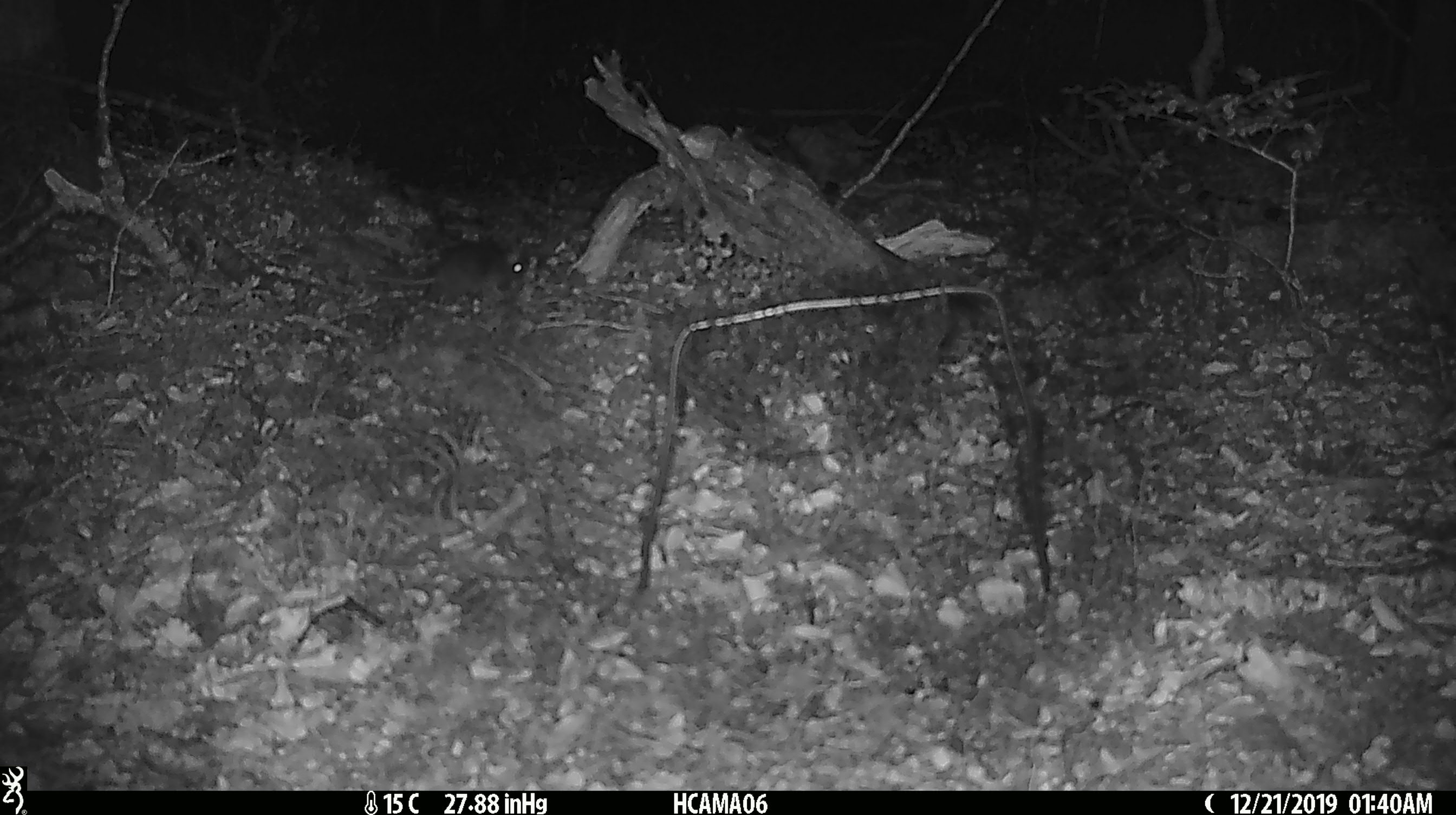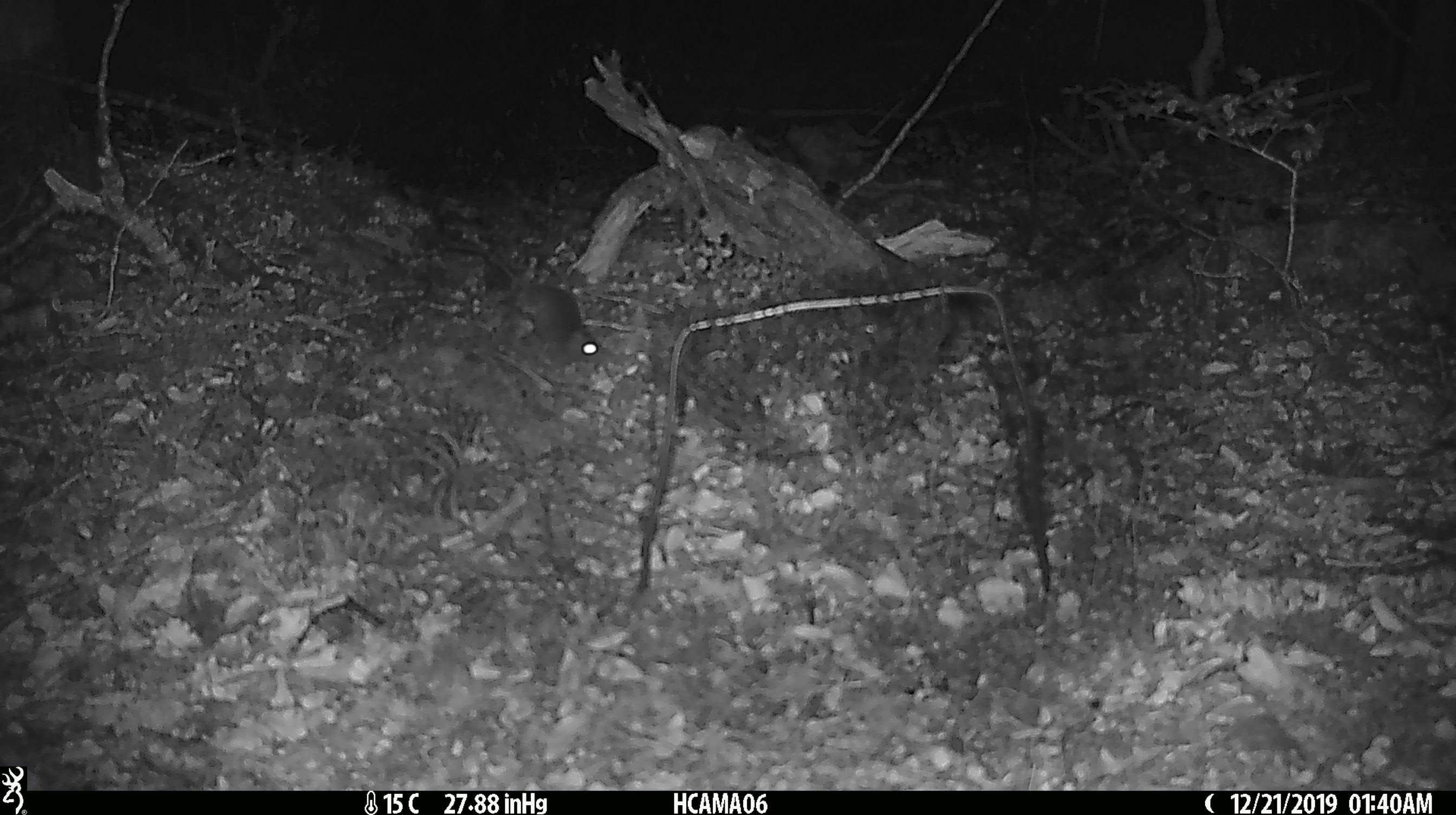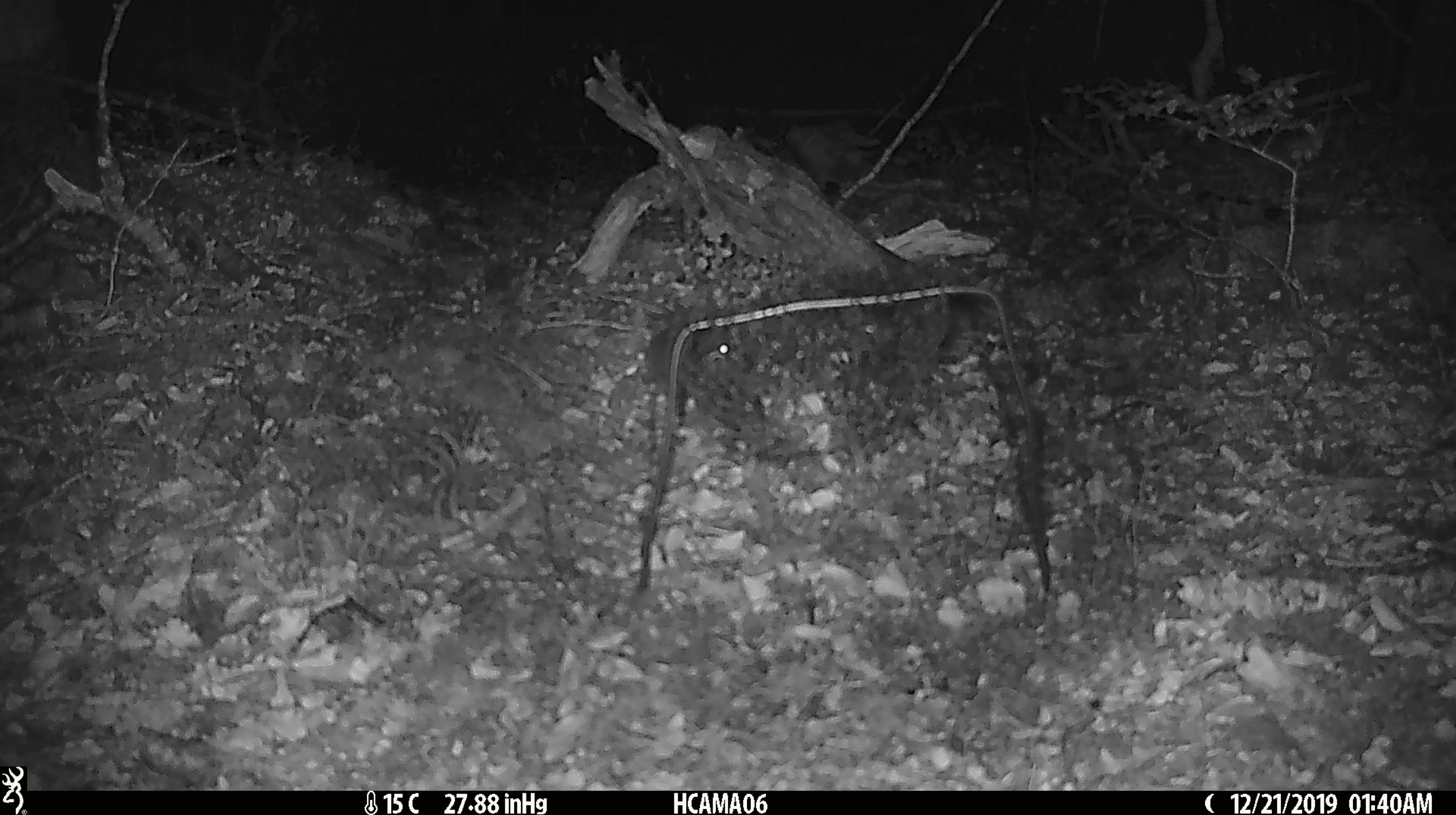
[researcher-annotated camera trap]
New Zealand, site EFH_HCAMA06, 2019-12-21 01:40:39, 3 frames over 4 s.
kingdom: Animalia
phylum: Chordata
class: Mammalia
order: Rodentia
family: Muridae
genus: Mus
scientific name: Mus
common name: mouse